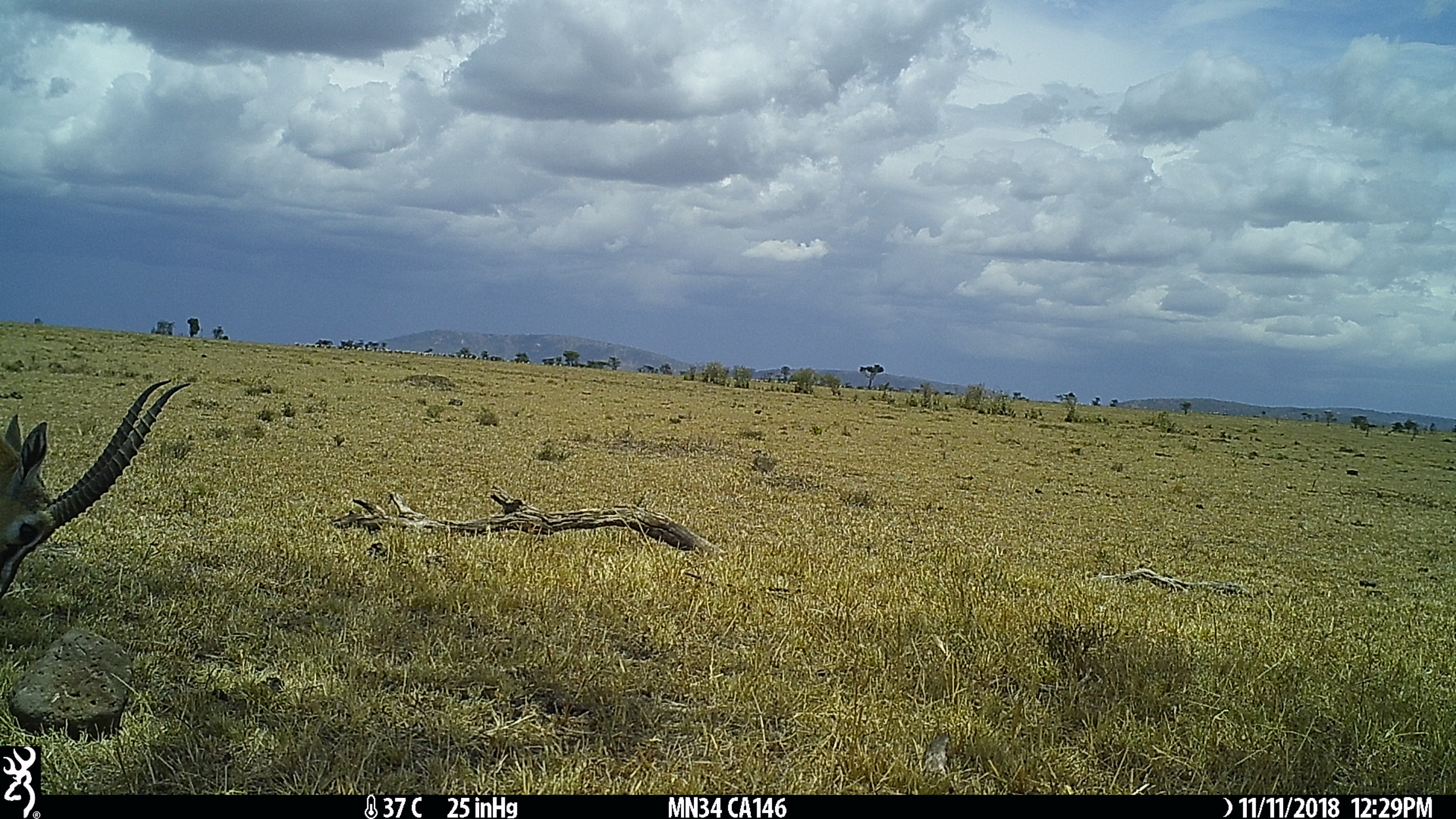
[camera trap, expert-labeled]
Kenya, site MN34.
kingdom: Animalia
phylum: Chordata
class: Mammalia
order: Artiodactyla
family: Bovidae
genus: Eudorcas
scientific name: Eudorcas thomsonii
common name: thomon's gazelle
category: gazelle thomsons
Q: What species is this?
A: Gazelle thomsons (thomon's gazelle) (Eudorcas thomsonii).